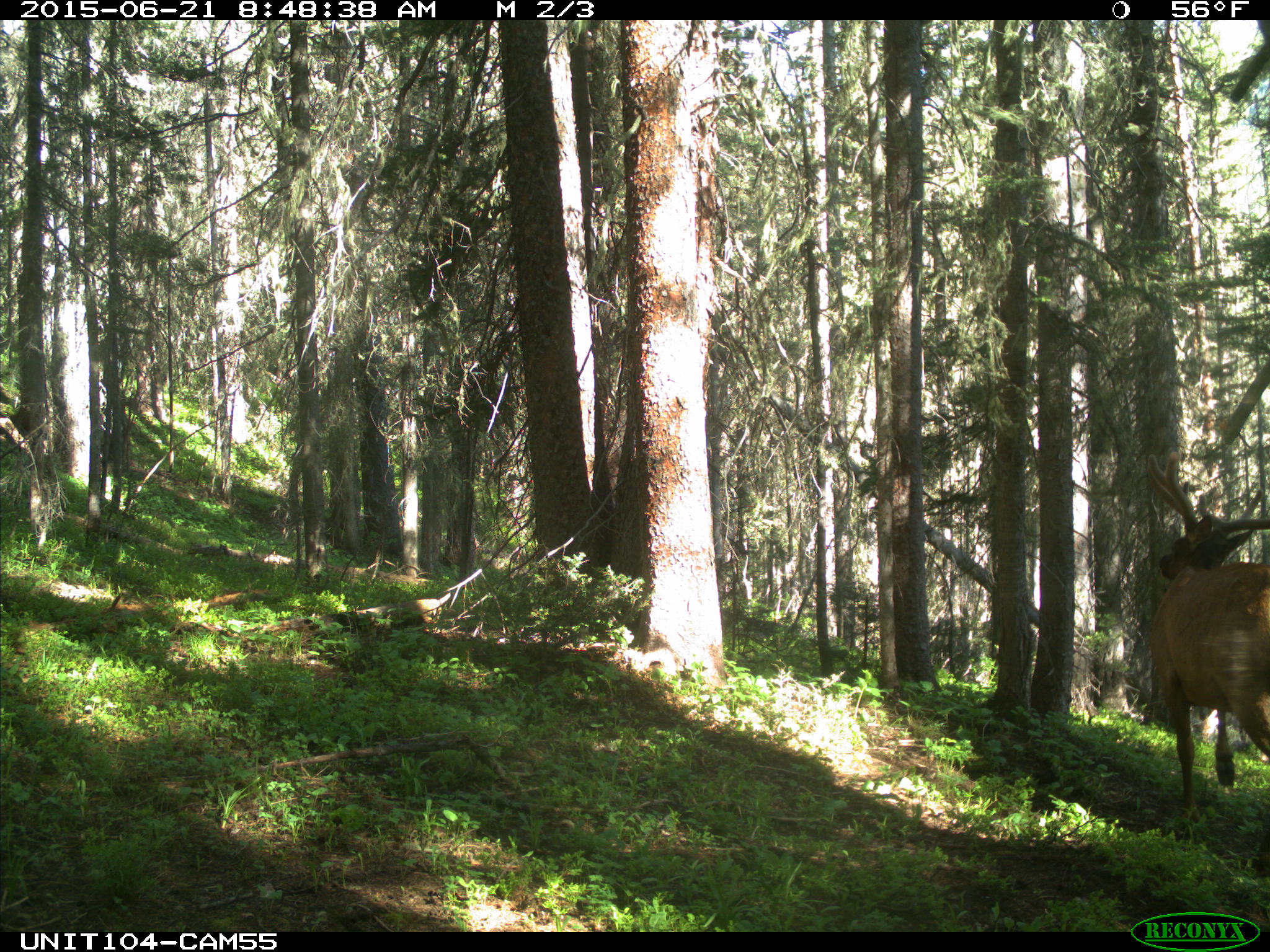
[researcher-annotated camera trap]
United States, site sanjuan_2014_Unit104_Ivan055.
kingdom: Animalia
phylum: Chordata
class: Mammalia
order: Artiodactyla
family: Cervidae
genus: Cervus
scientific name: Cervus elaphus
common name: red deer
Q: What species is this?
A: Cervus elaphus (red deer).